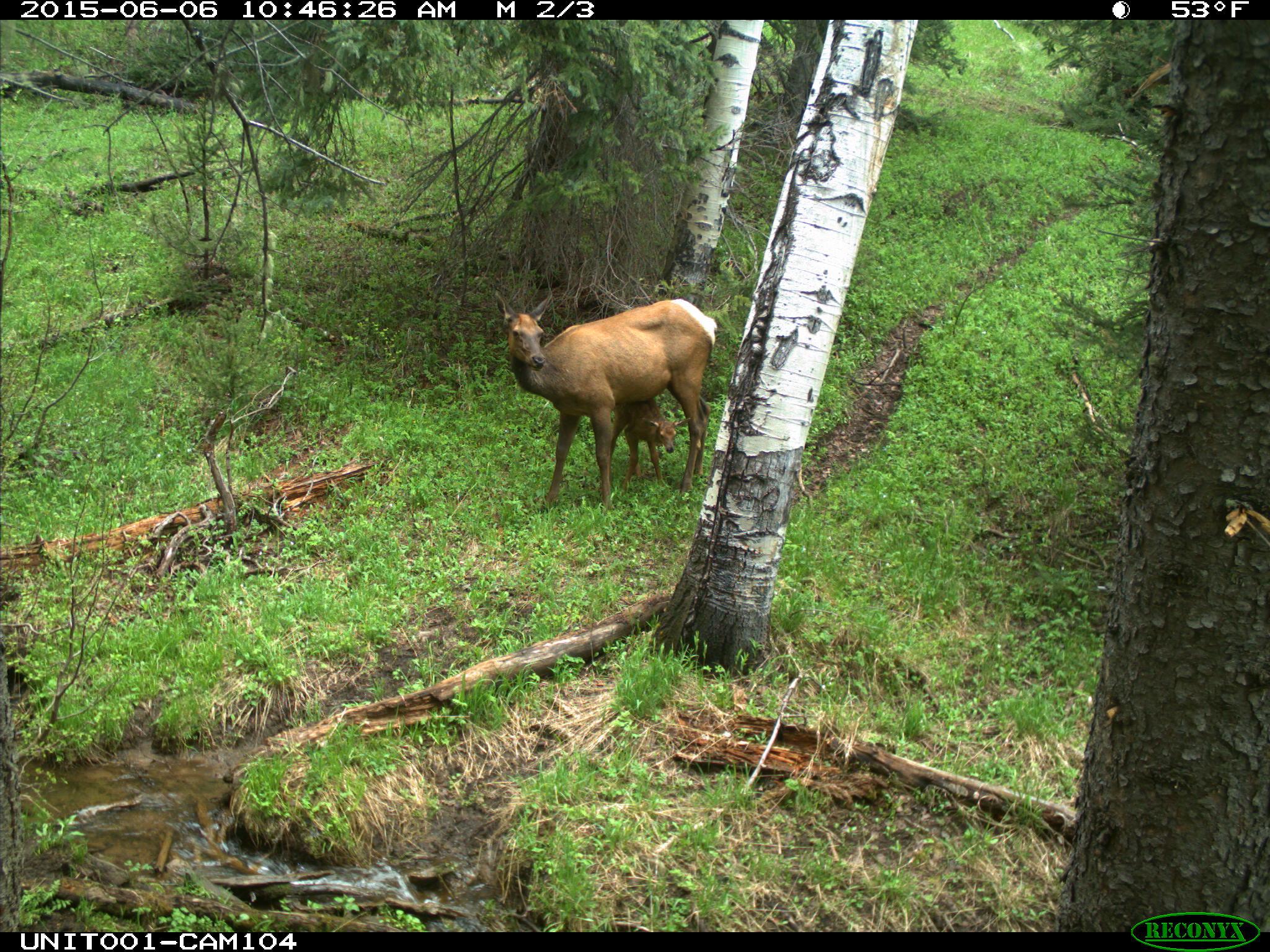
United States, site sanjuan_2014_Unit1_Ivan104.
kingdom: Animalia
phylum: Chordata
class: Mammalia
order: Artiodactyla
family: Cervidae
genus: Cervus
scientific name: Cervus elaphus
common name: red deer